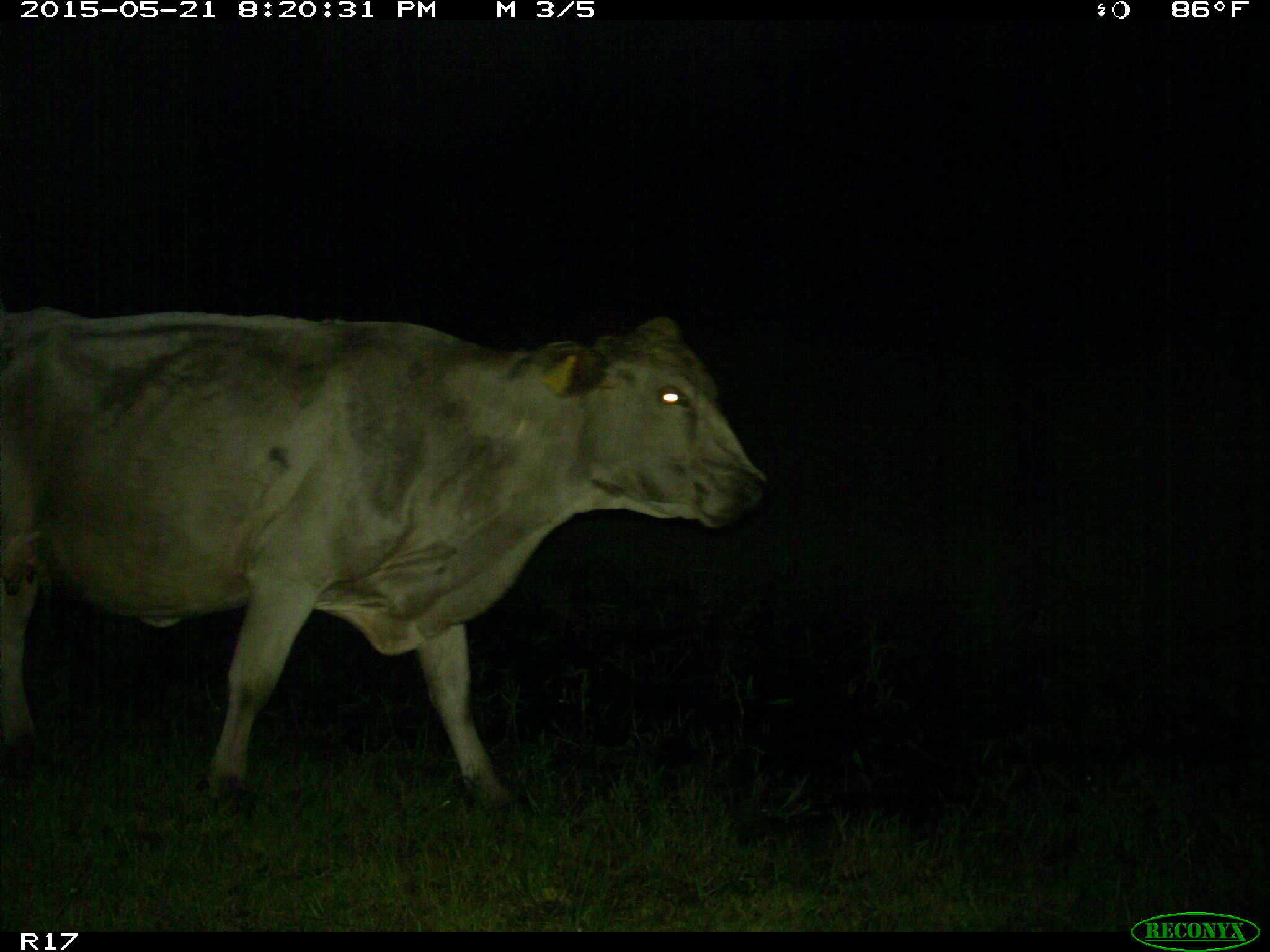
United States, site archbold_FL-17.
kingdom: Animalia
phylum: Chordata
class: Mammalia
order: Artiodactyla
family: Bovidae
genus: Bos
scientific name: Bos taurus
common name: domestic cow